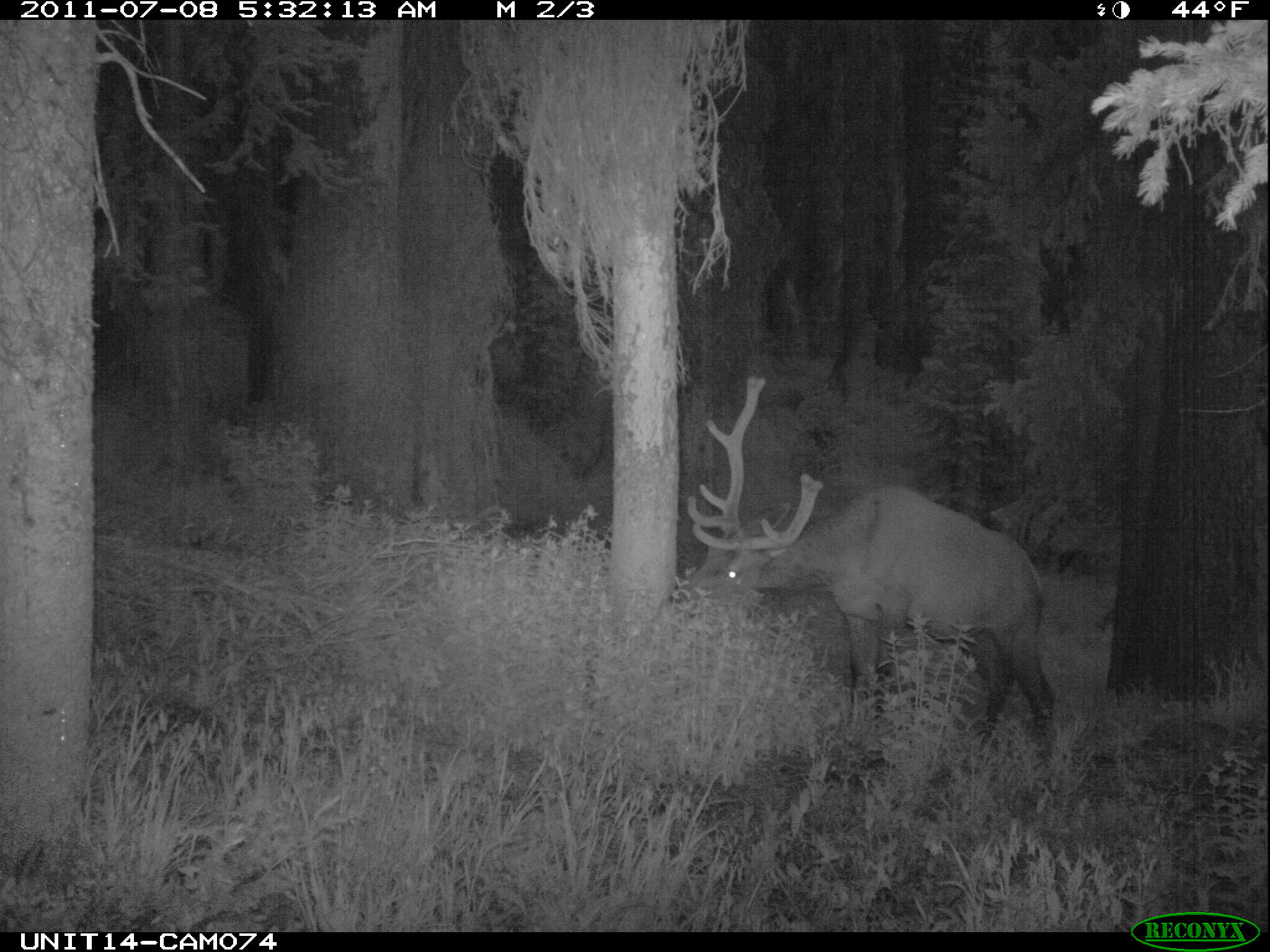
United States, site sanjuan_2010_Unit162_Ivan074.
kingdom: Animalia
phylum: Chordata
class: Mammalia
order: Artiodactyla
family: Cervidae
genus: Cervus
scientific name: Cervus elaphus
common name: red deer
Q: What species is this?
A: Cervus elaphus (red deer).